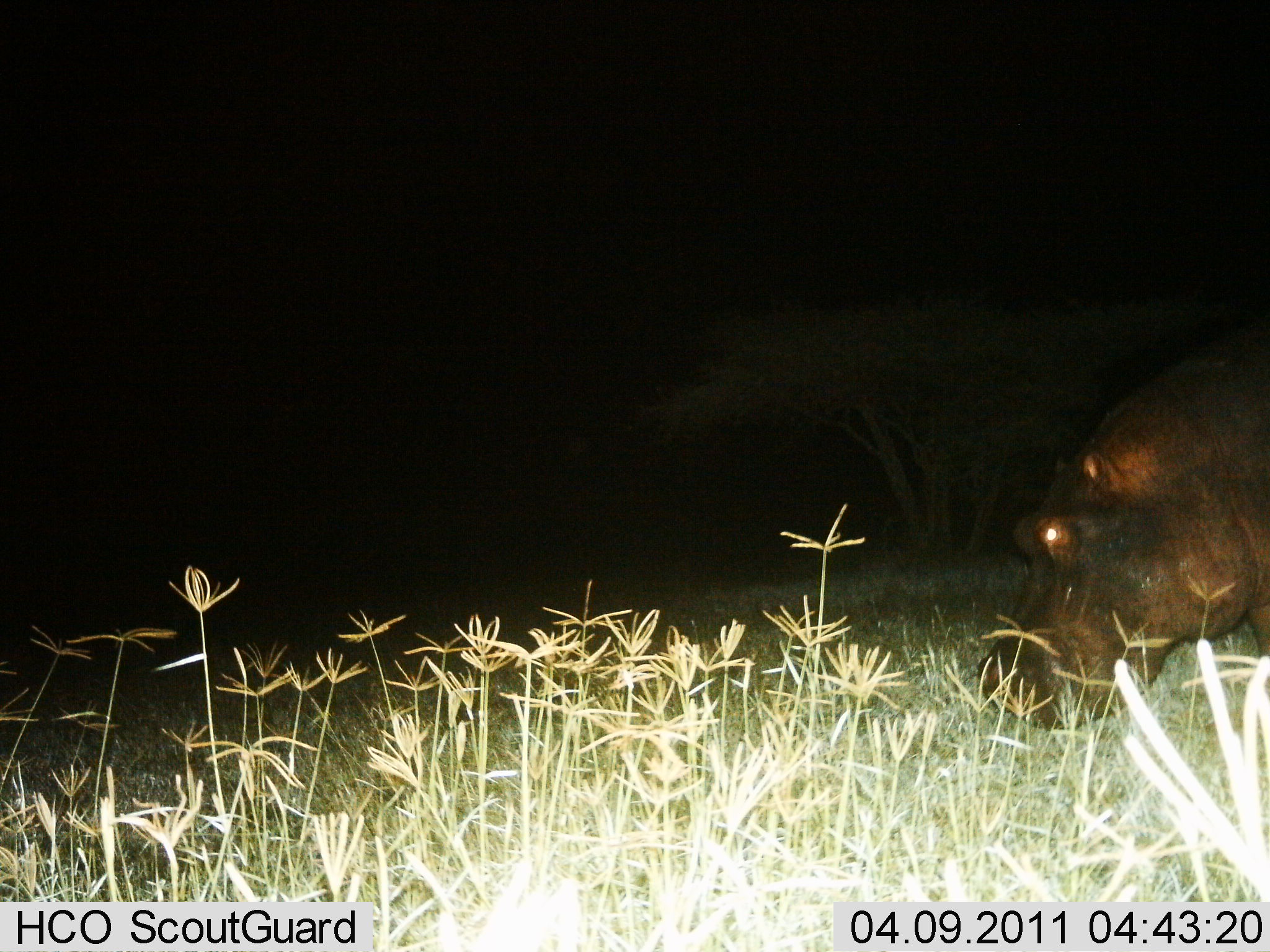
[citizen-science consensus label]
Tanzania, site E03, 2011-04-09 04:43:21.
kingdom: Animalia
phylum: Chordata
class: Mammalia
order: Artiodactyla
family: Hippopotamidae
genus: Hippopotamus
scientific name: Hippopotamus amphibius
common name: hippopotamus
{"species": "hippopotamus (Hippopotamus amphibius)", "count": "1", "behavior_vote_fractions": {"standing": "67%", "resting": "0%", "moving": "25%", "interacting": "0%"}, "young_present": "0%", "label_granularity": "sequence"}